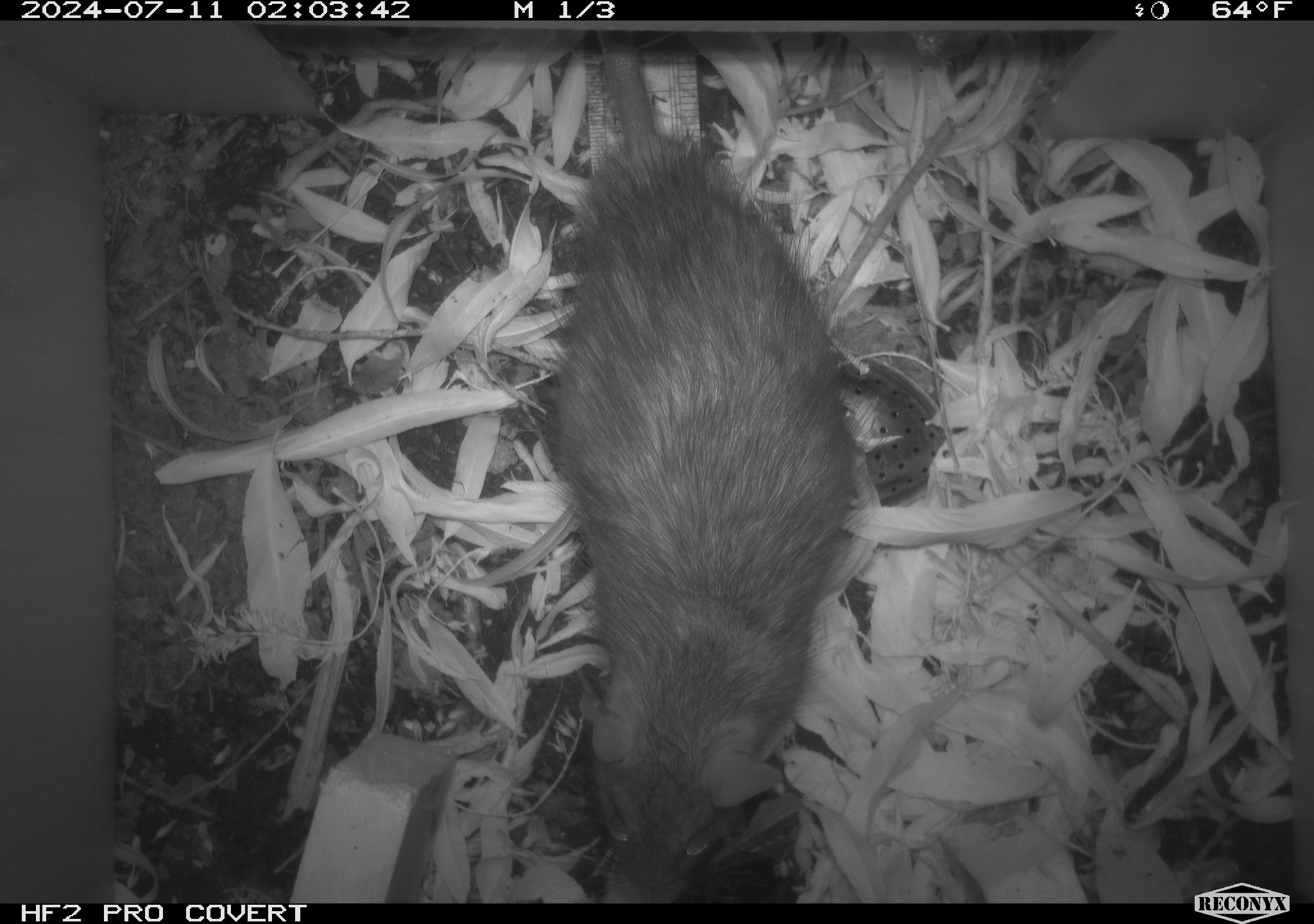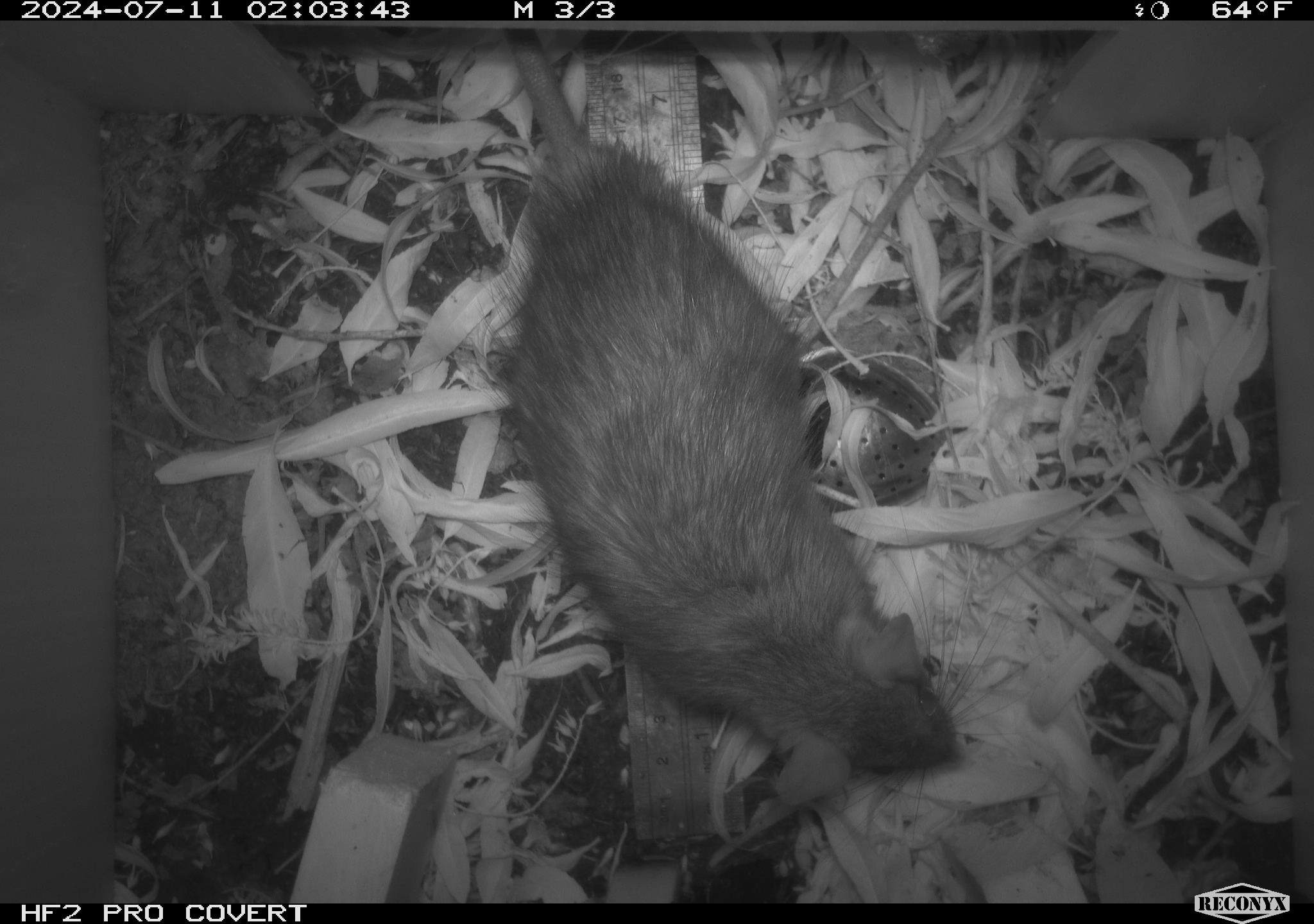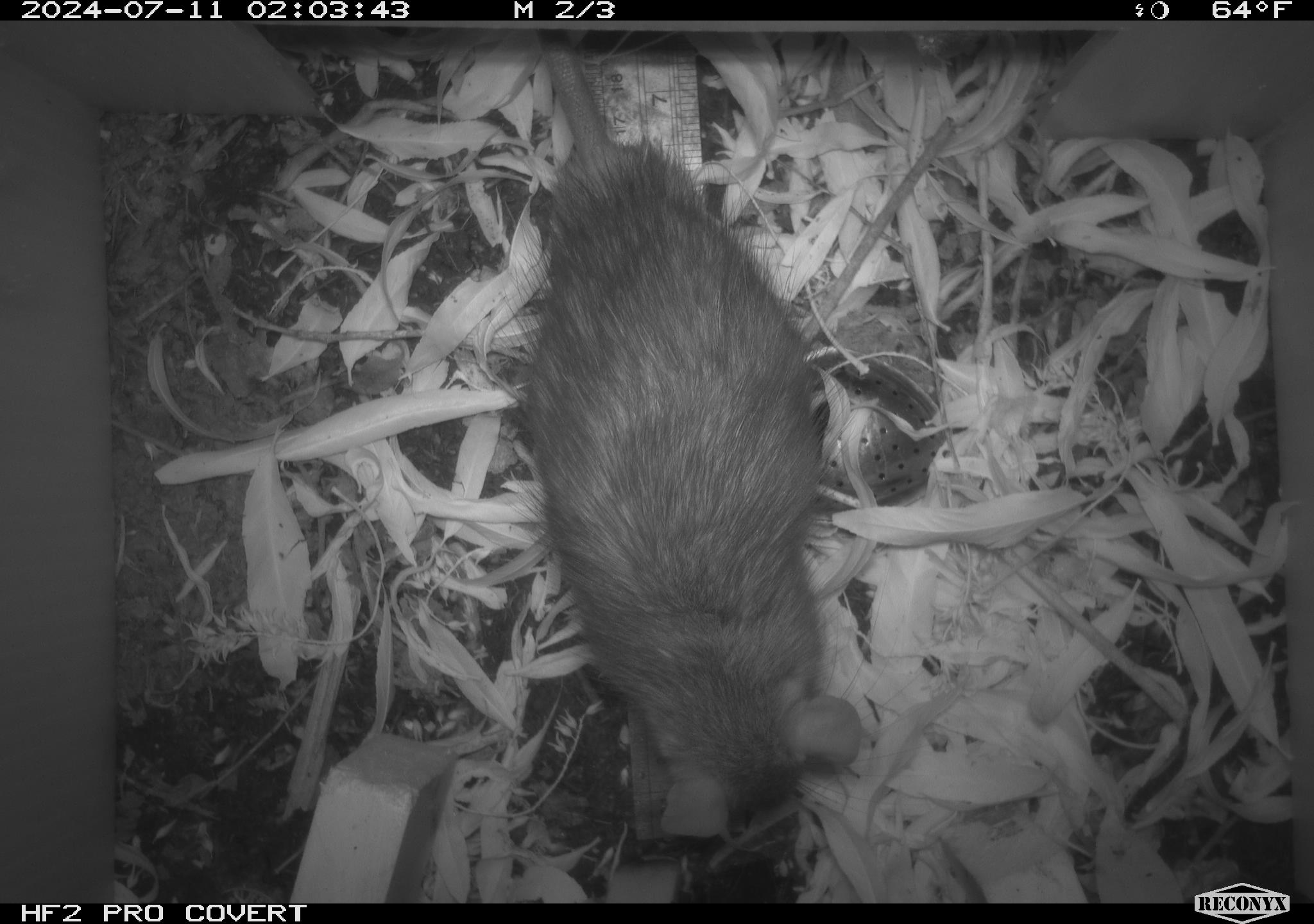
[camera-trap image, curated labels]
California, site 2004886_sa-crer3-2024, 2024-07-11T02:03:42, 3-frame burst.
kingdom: Animalia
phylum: Chordata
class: Mammalia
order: Rodentia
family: Muridae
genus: Rattus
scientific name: Rattus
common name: rat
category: rattus species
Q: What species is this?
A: Rattus species (rat) (Rattus).